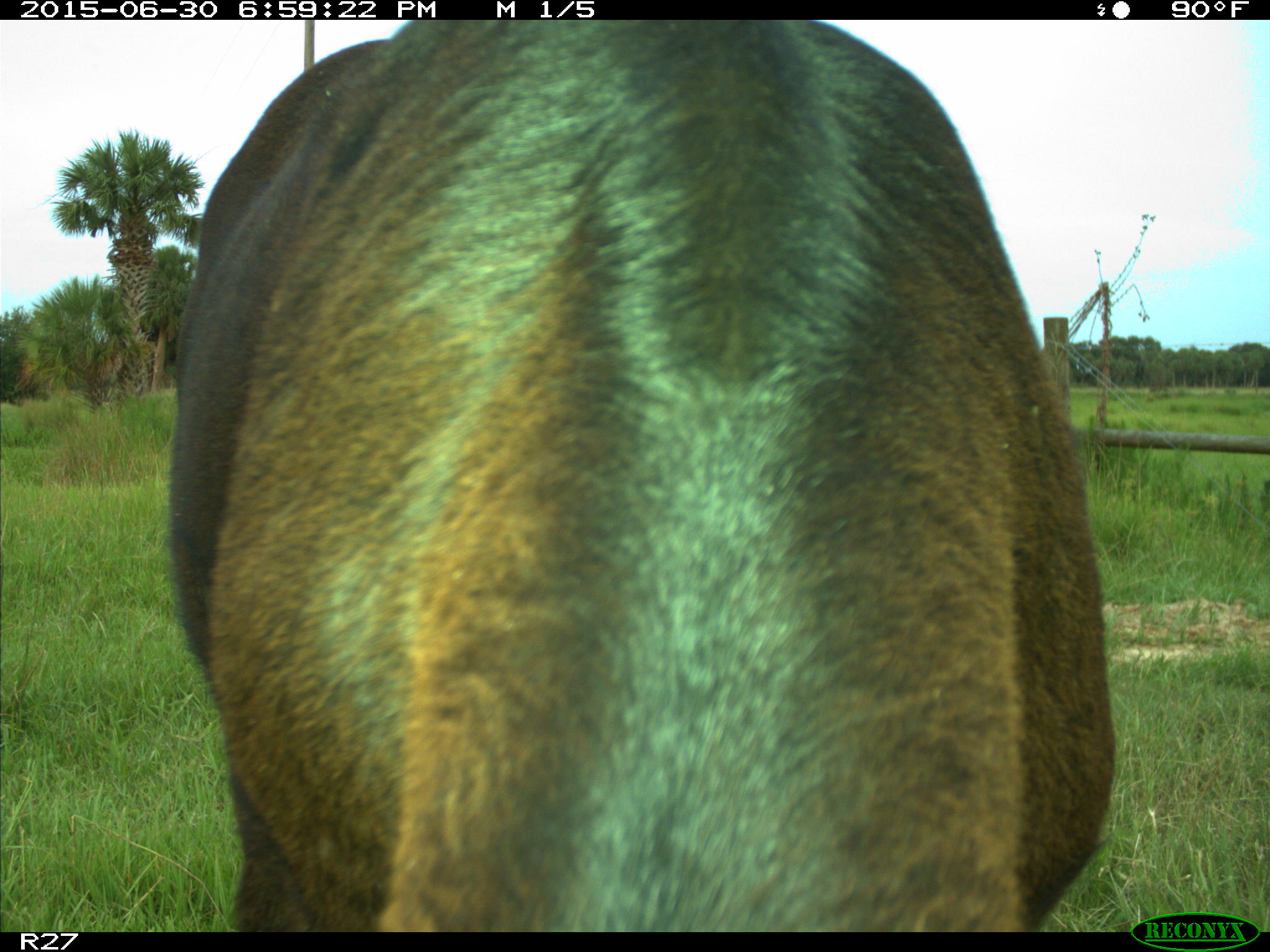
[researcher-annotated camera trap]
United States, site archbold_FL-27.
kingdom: Animalia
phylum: Chordata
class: Mammalia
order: Artiodactyla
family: Bovidae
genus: Bos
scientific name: Bos taurus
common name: domestic cow